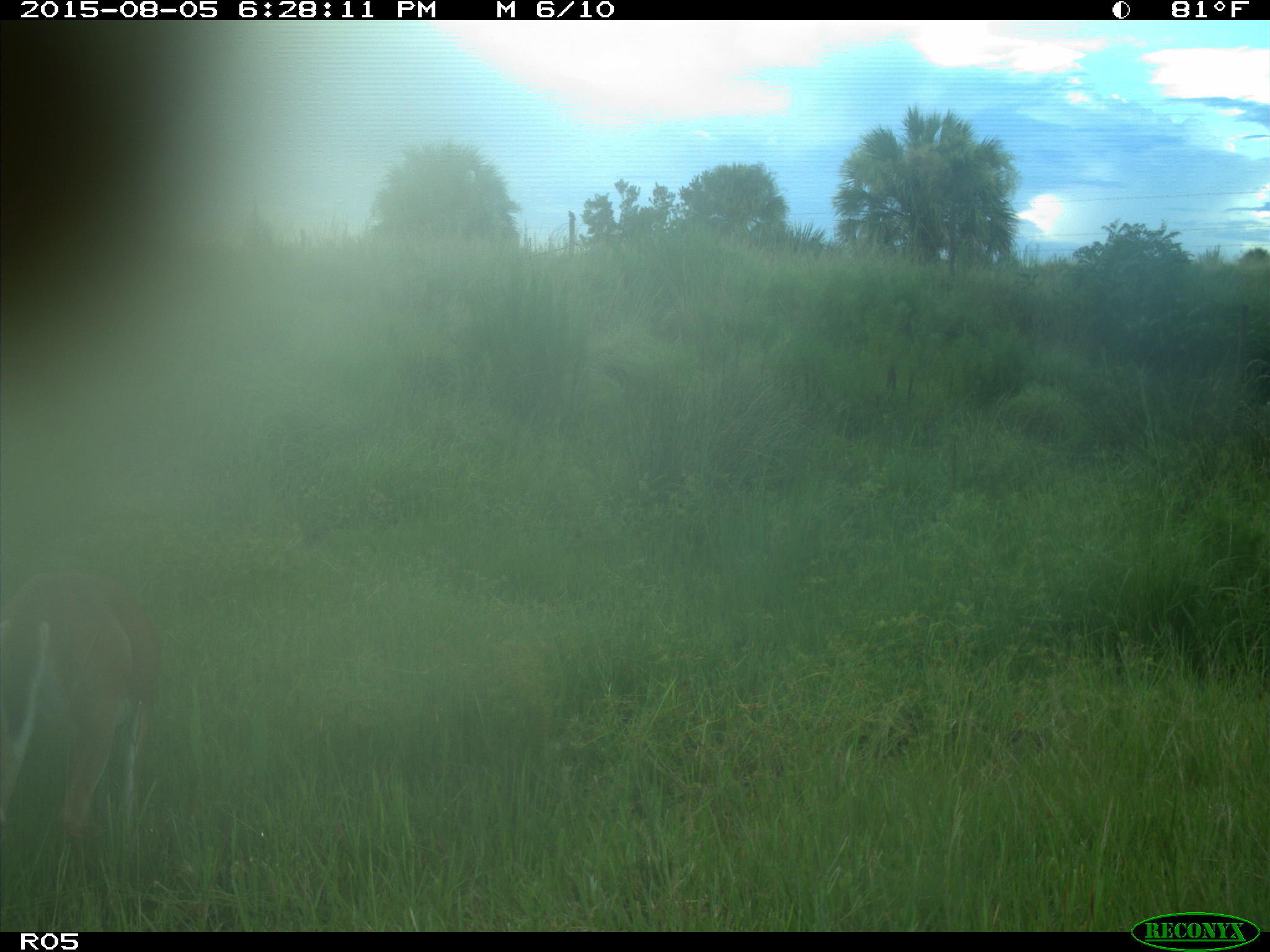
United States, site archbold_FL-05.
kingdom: Animalia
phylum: Chordata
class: Mammalia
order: Artiodactyla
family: Cervidae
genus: Odocoileus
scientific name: Odocoileus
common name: deer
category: unidentified deer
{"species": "unidentified deer (deer) (Odocoileus)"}